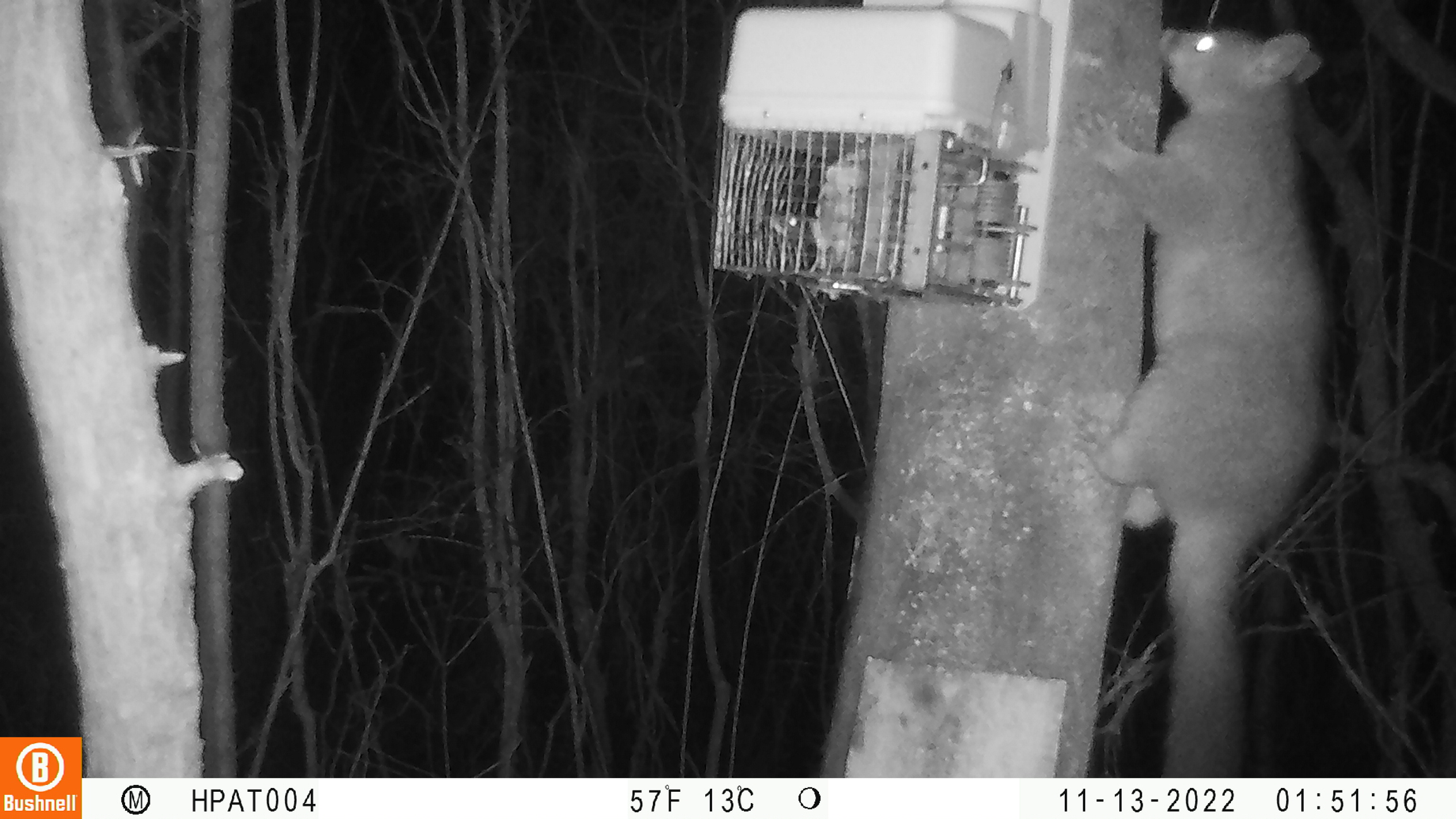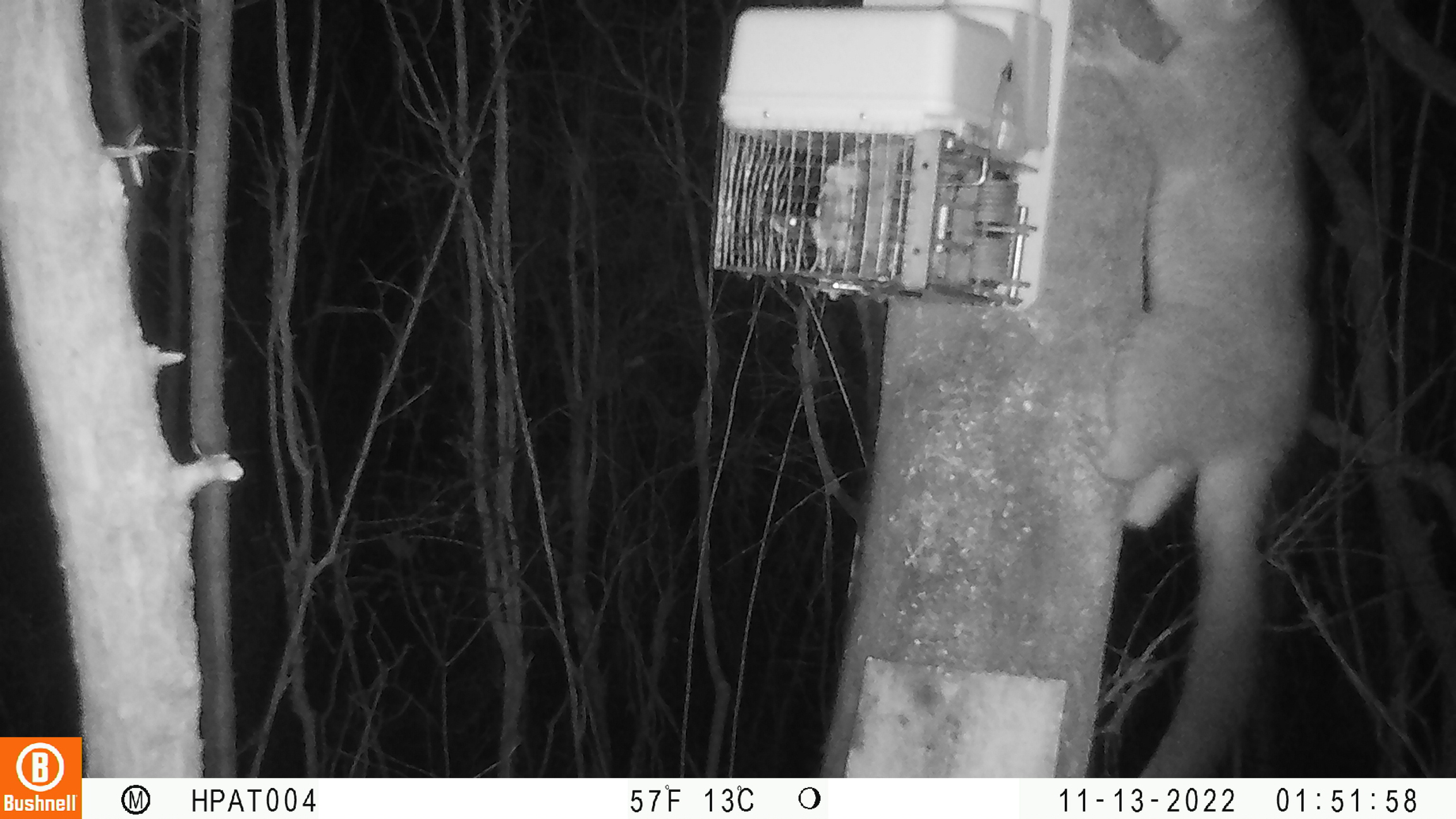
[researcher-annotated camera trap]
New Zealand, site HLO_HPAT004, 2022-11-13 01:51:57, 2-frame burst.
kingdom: Animalia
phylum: Chordata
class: Mammalia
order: Diprotodontia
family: Phalangeridae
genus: Trichosurus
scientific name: Trichosurus vulpecula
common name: common brushtail possum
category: possum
Possum (common brushtail possum) (Trichosurus vulpecula).